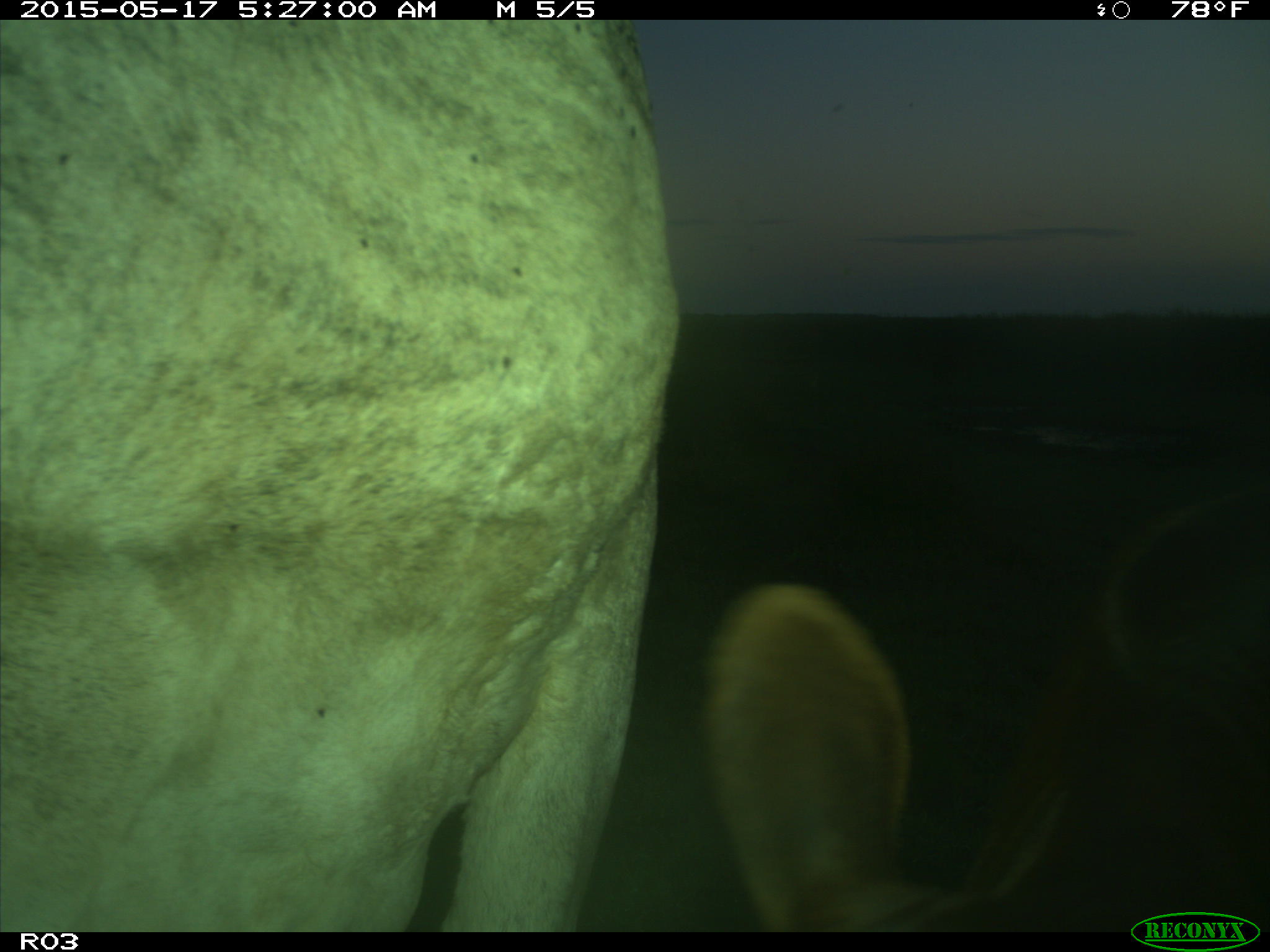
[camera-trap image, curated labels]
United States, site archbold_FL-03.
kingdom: Animalia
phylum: Chordata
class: Mammalia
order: Artiodactyla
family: Bovidae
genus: Bos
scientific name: Bos taurus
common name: domestic cow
Bos taurus (domestic cow).